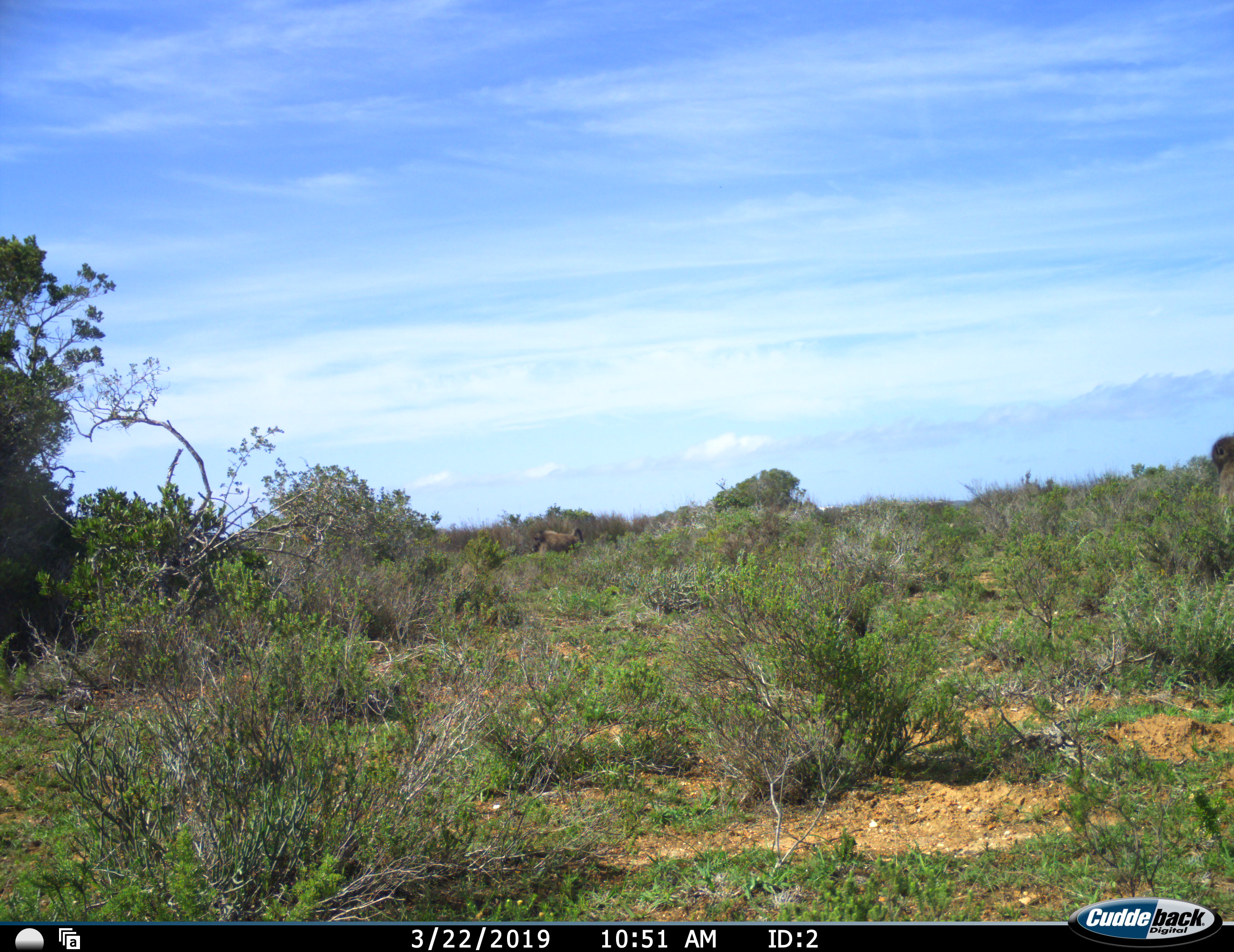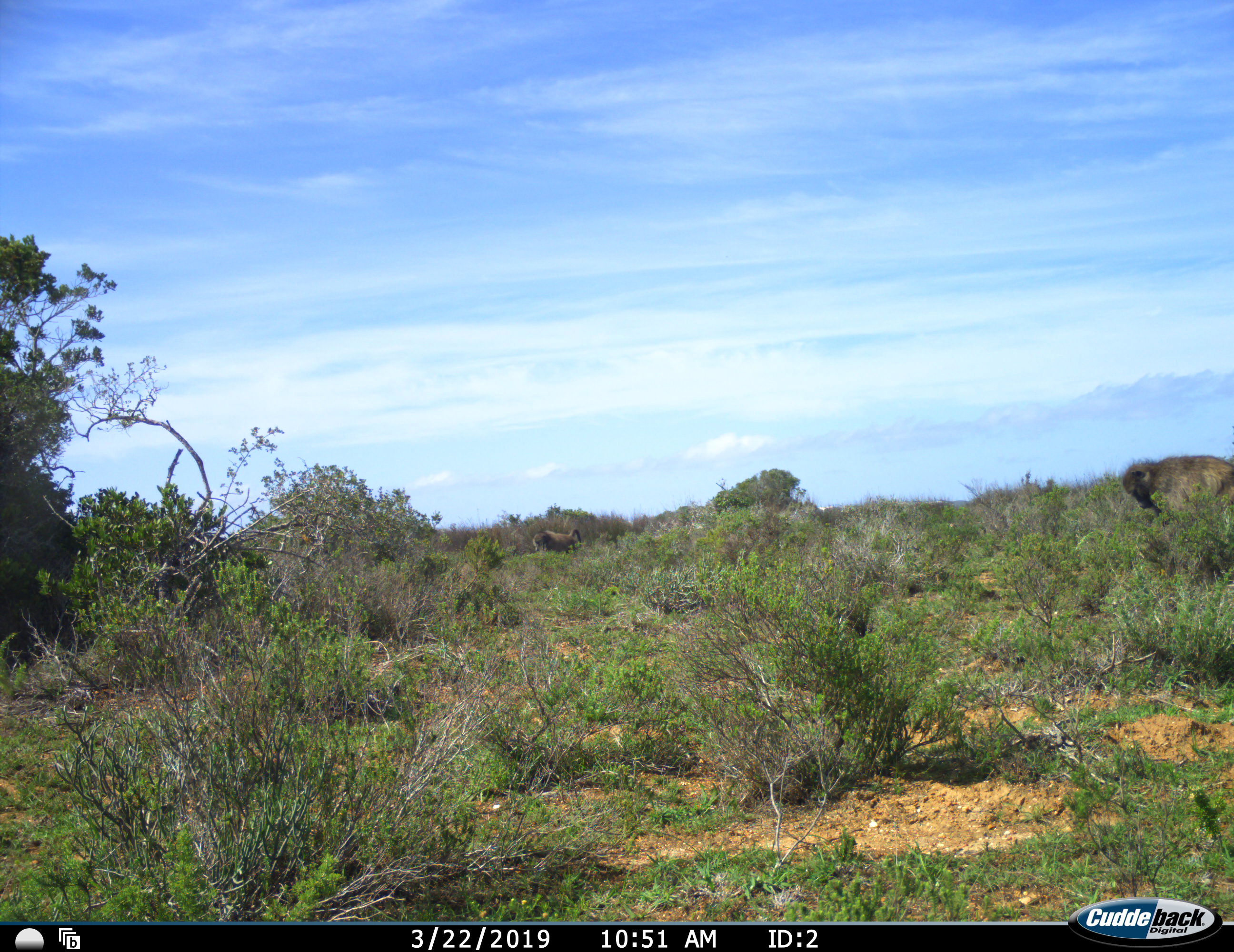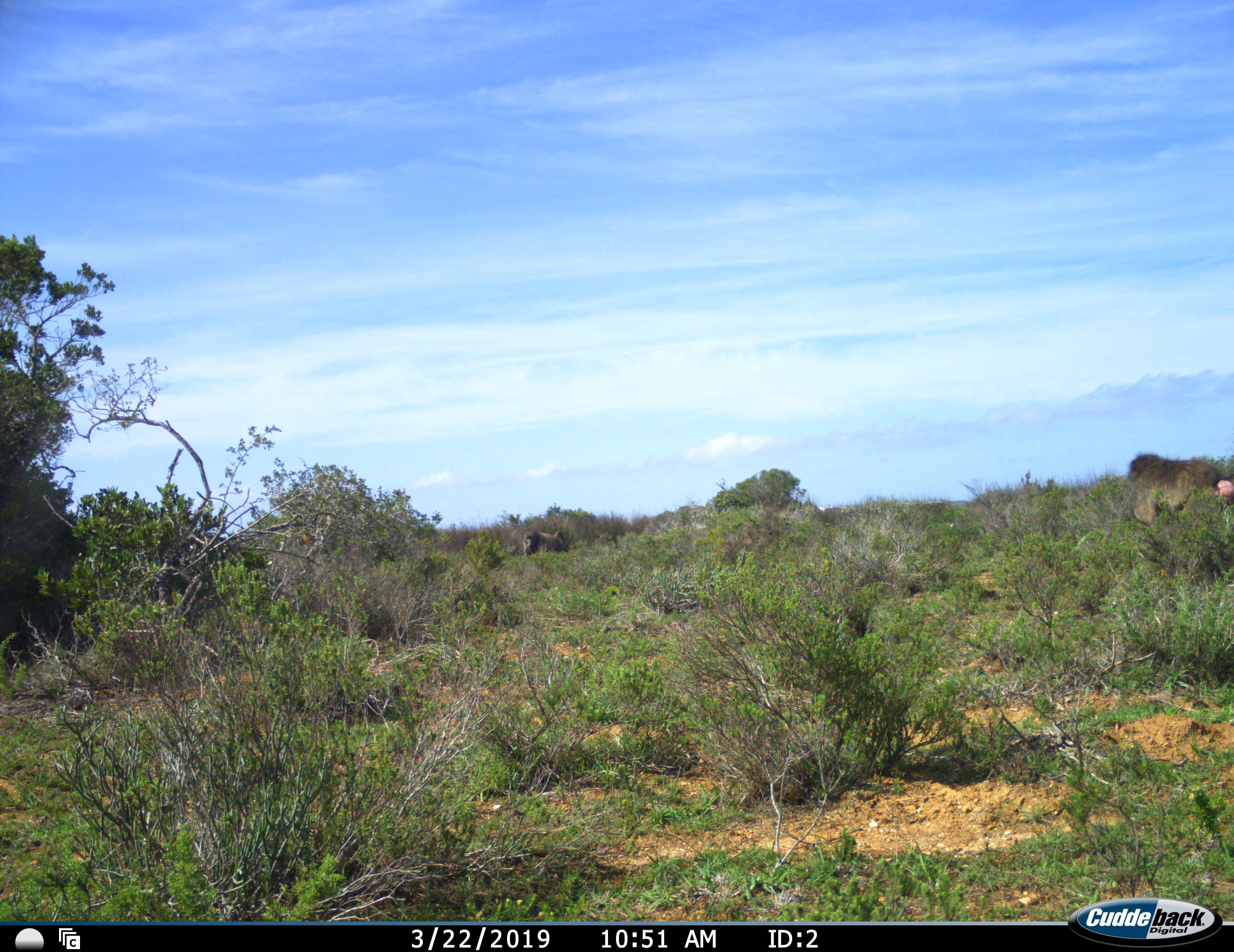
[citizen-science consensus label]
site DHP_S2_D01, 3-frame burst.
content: unidentified animal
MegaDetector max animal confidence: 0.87